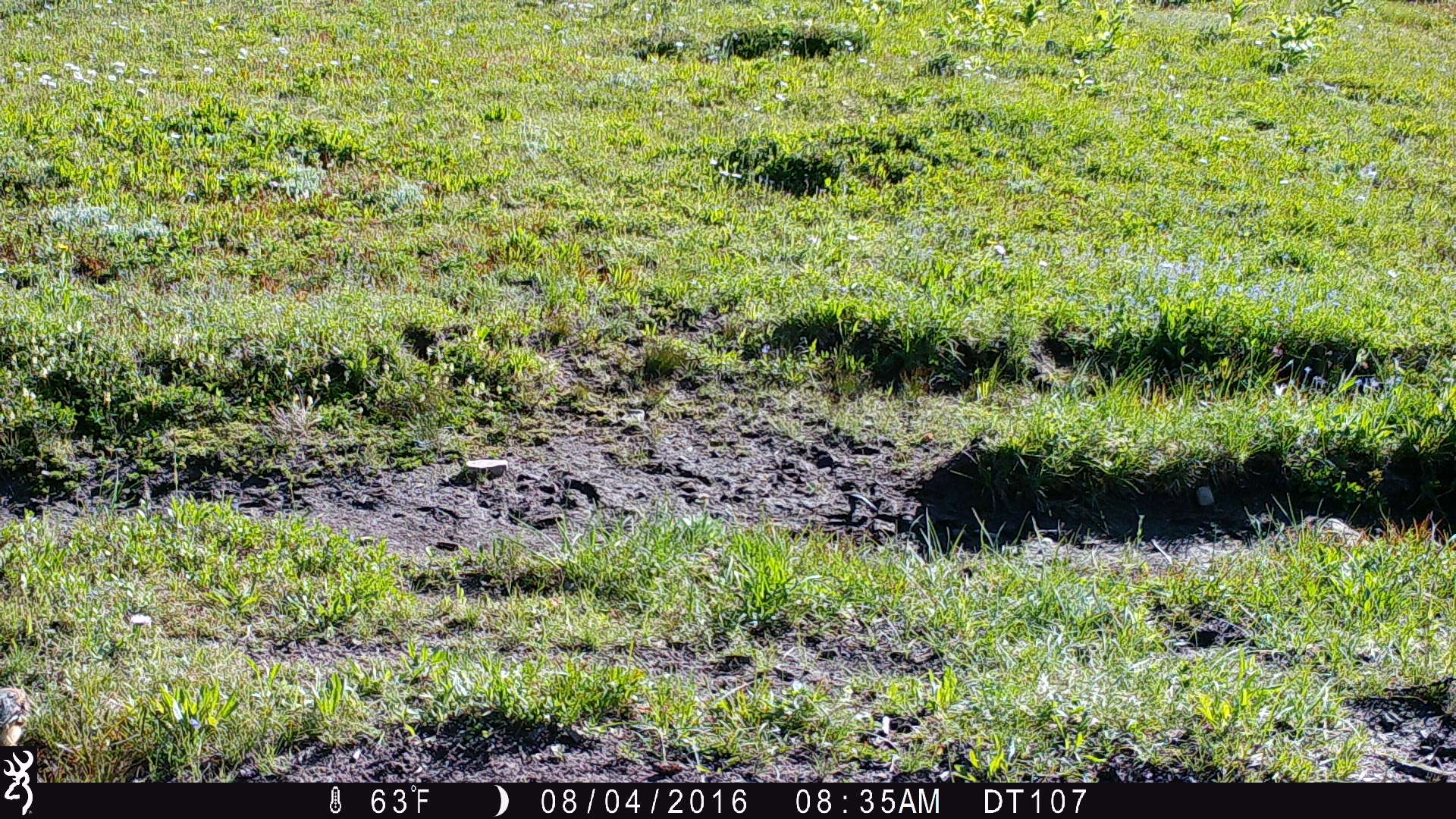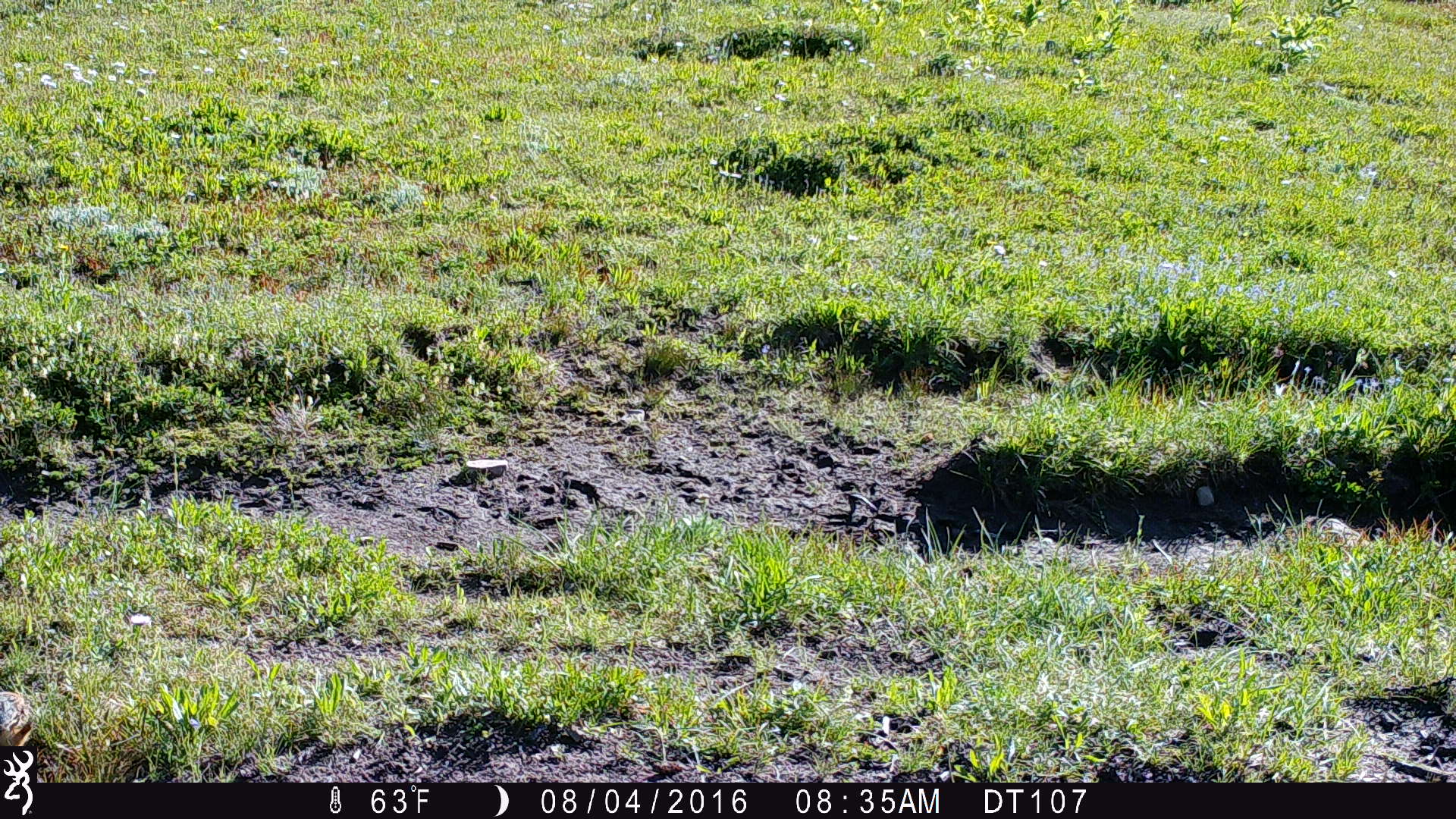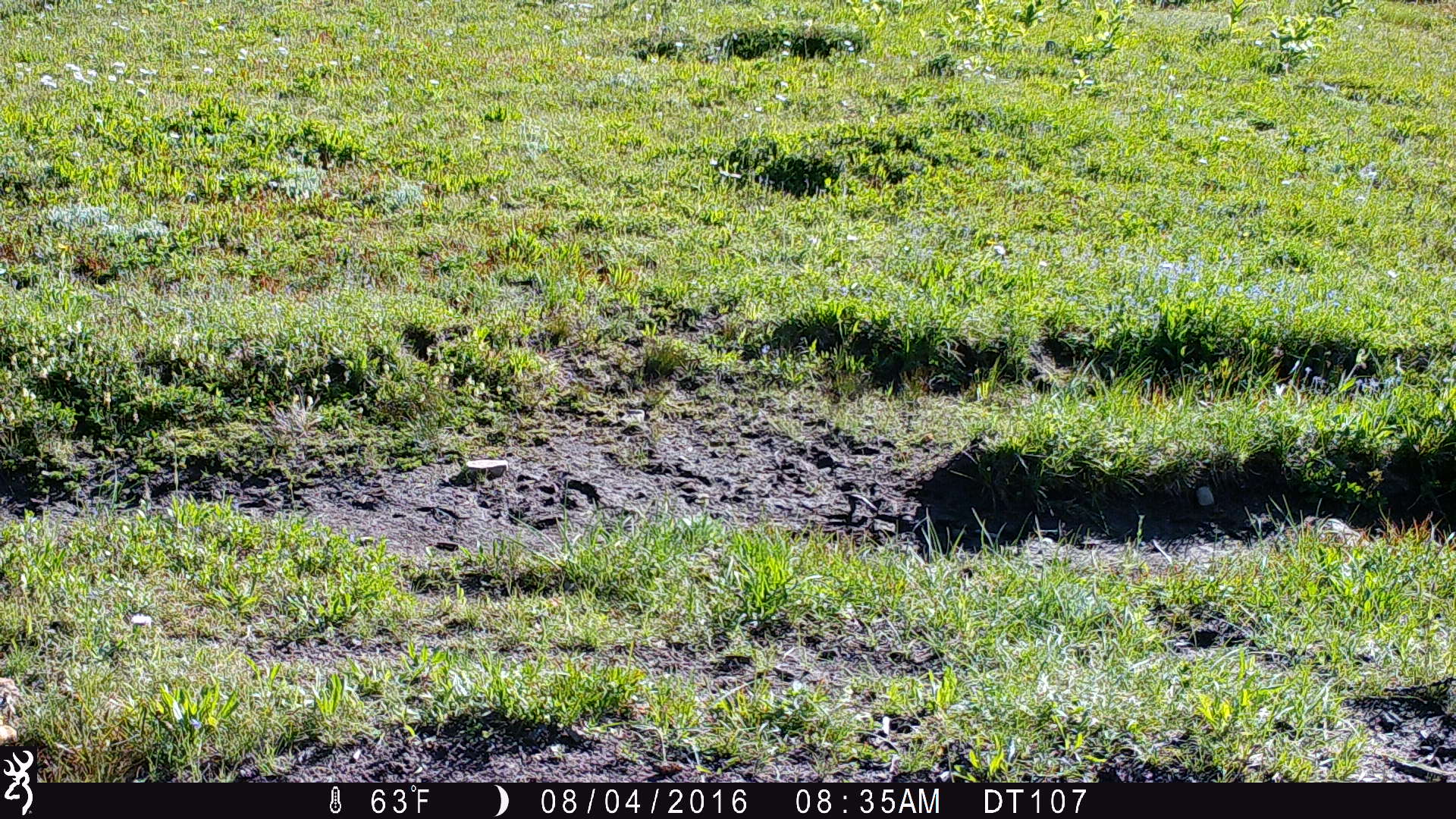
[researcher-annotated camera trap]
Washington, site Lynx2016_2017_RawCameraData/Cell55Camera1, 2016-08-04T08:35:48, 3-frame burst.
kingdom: Animalia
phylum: Chordata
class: Mammalia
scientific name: Mammalia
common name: small mammal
Small mammal (Mammalia). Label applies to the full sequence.